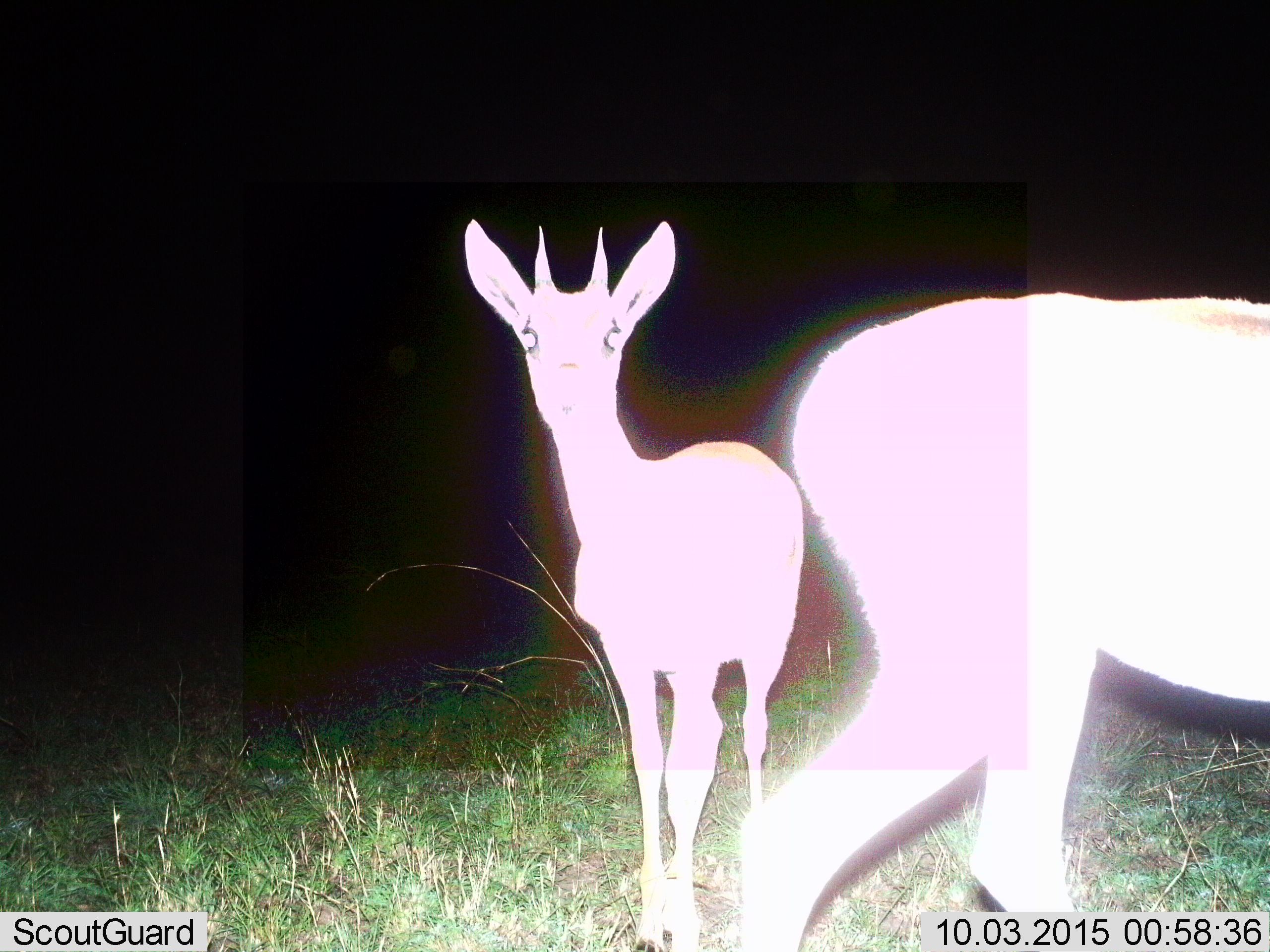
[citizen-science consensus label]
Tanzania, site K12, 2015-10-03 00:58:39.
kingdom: Animalia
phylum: Chordata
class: Mammalia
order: Artiodactyla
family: Bovidae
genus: Eudorcas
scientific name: Eudorcas thomsonii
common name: thomson's gazelle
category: gazellethomsons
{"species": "gazellethomsons (thomson's gazelle) (Eudorcas thomsonii)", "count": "2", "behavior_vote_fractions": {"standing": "100%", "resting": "0%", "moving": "44%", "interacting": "0%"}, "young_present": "56%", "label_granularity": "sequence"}